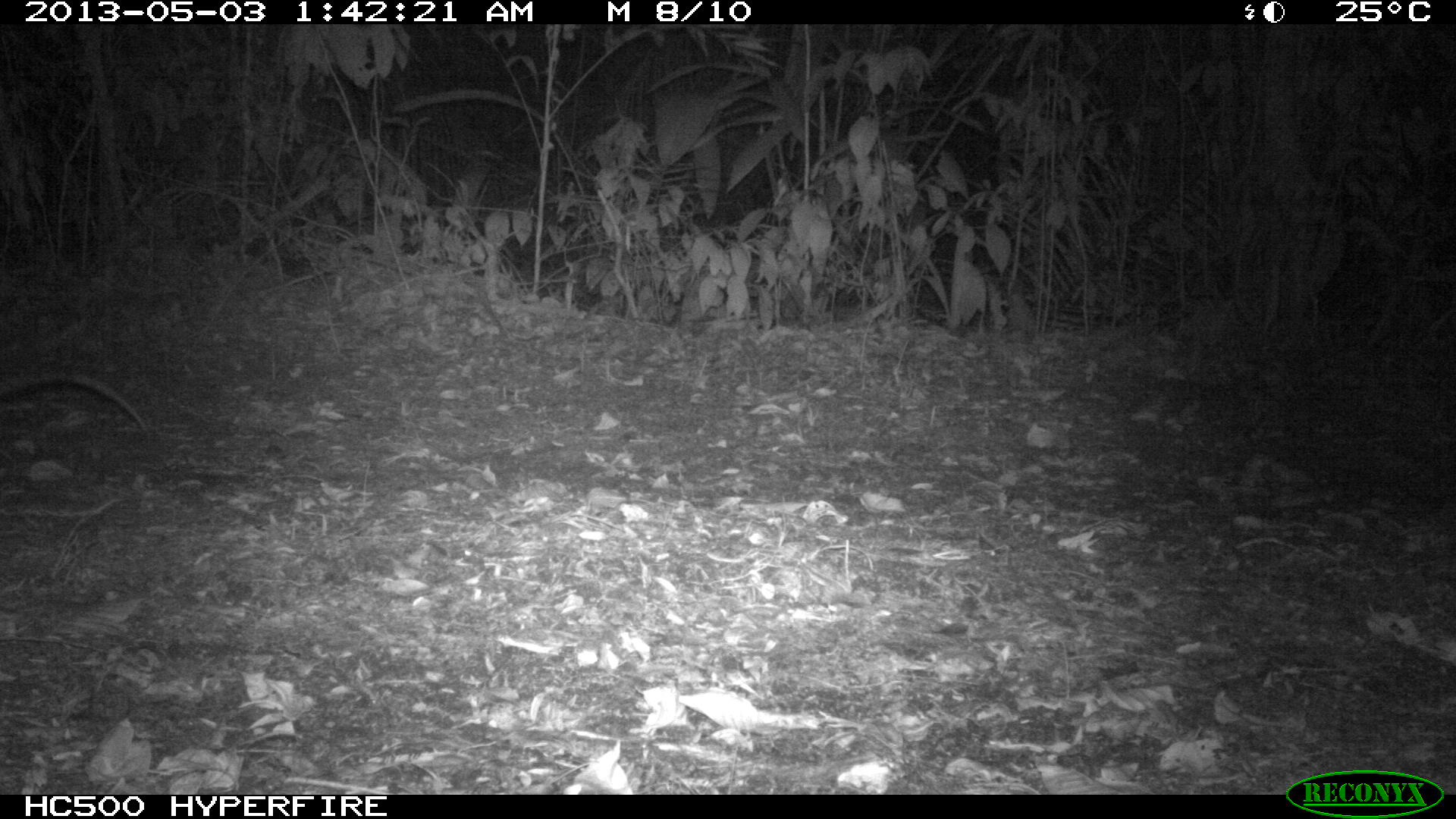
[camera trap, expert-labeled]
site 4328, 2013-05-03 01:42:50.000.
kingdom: Animalia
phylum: Chordata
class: Mammalia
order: Didelphimorphia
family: Didelphidae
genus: Didelphis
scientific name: Didelphis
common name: american opossums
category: didelphis sp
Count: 1.